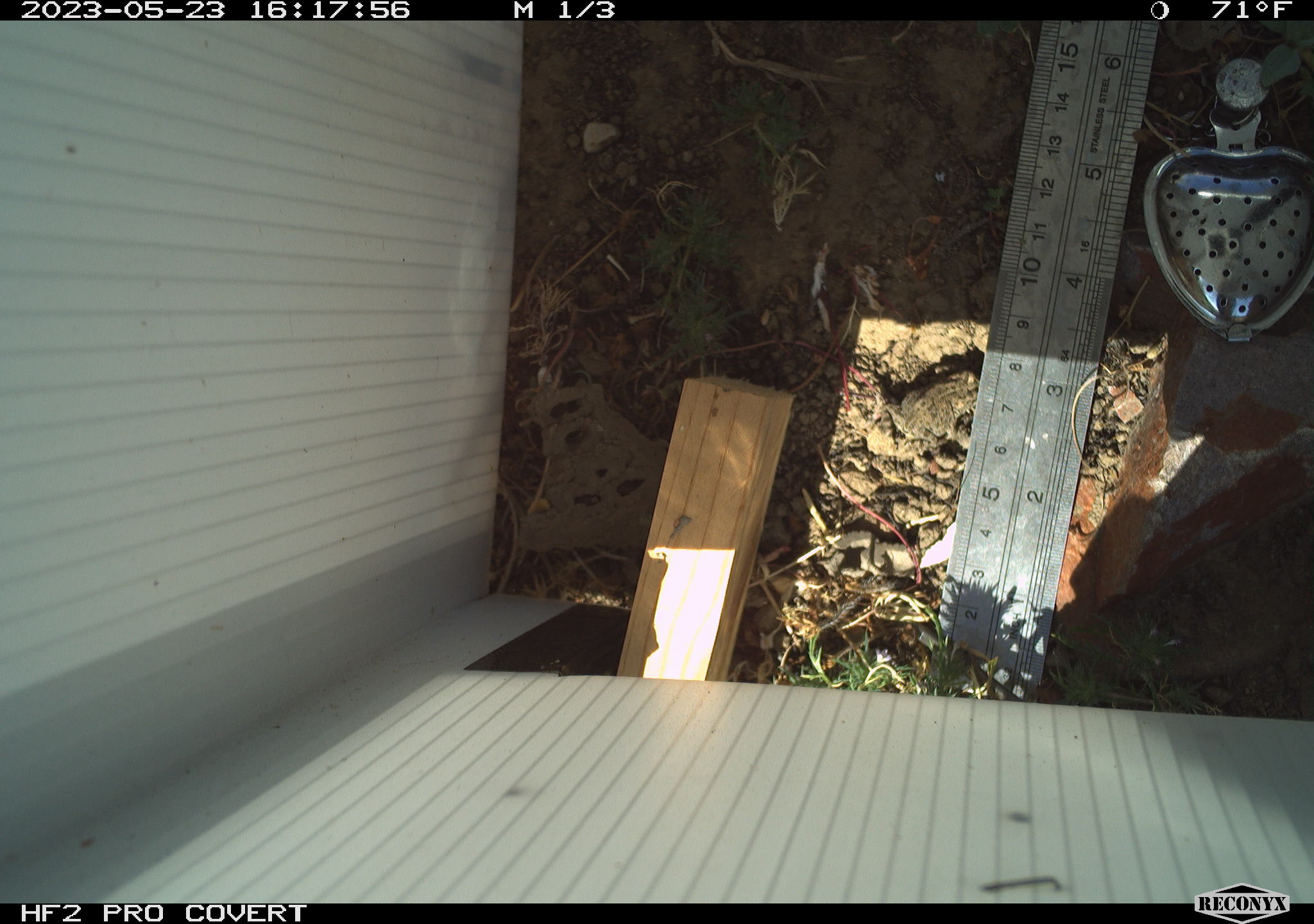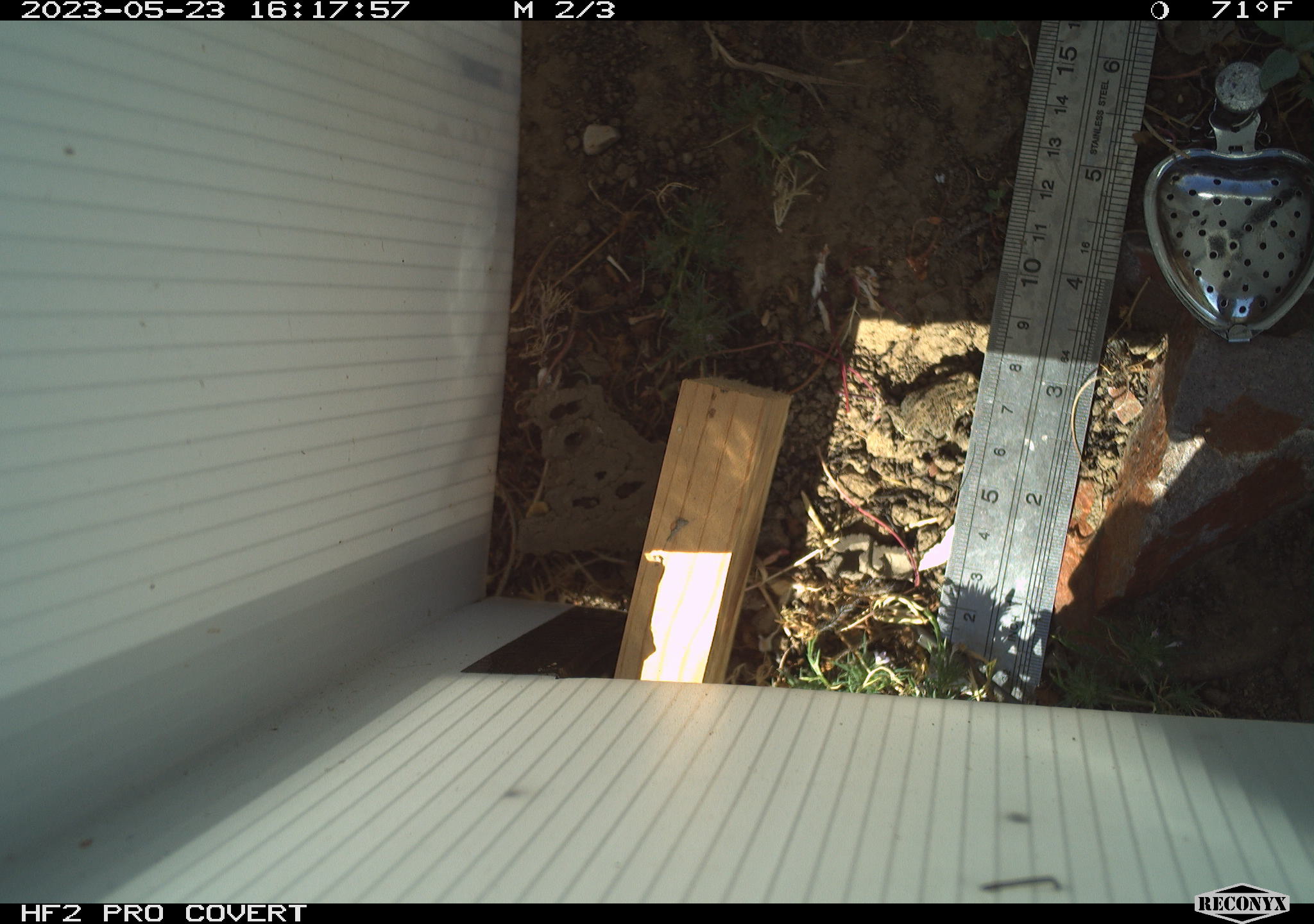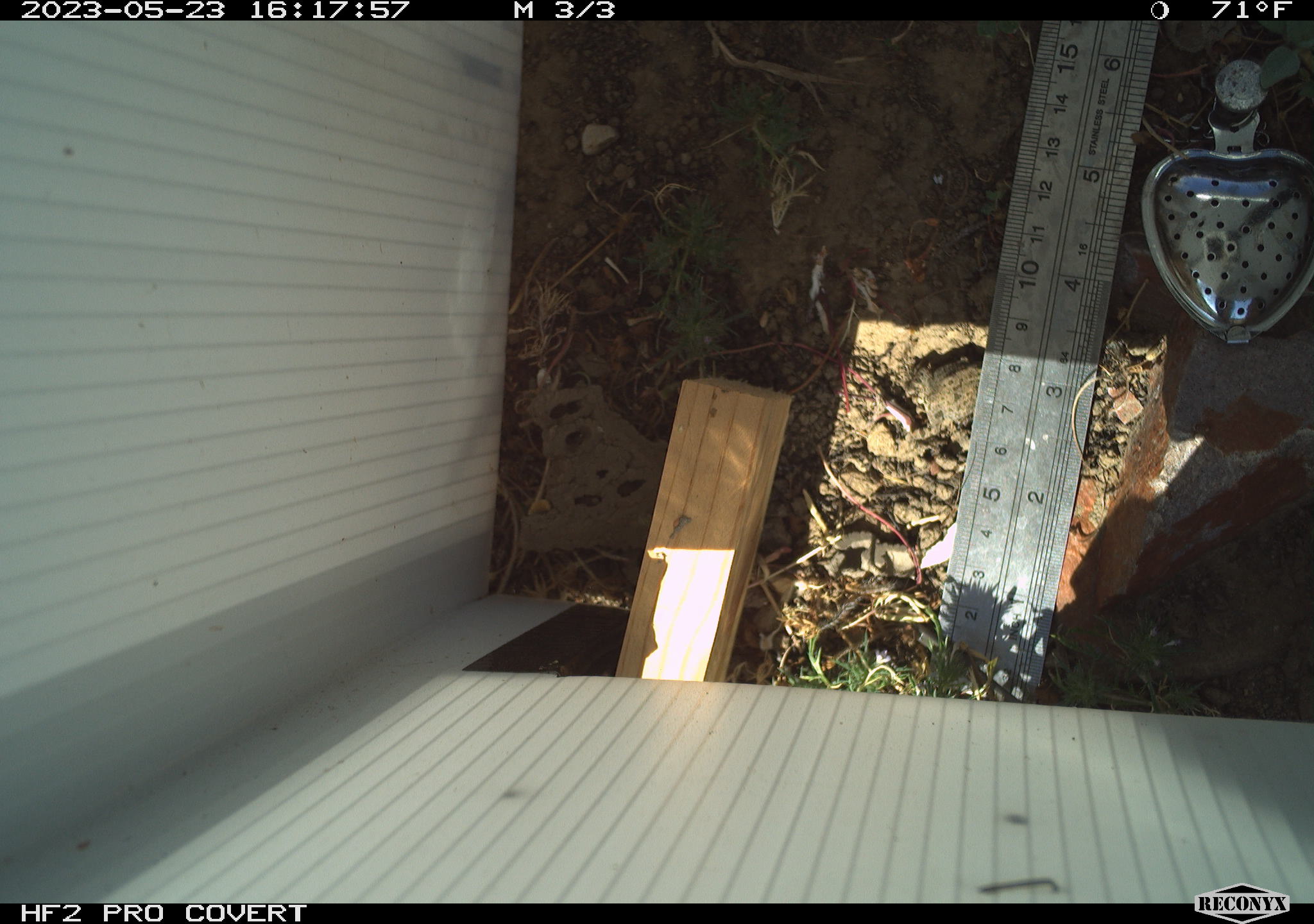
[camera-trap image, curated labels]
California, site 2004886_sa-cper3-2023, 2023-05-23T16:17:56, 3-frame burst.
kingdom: Animalia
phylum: Chordata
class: Amphibia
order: Anura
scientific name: Anura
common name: frogs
Frogs (Anura).